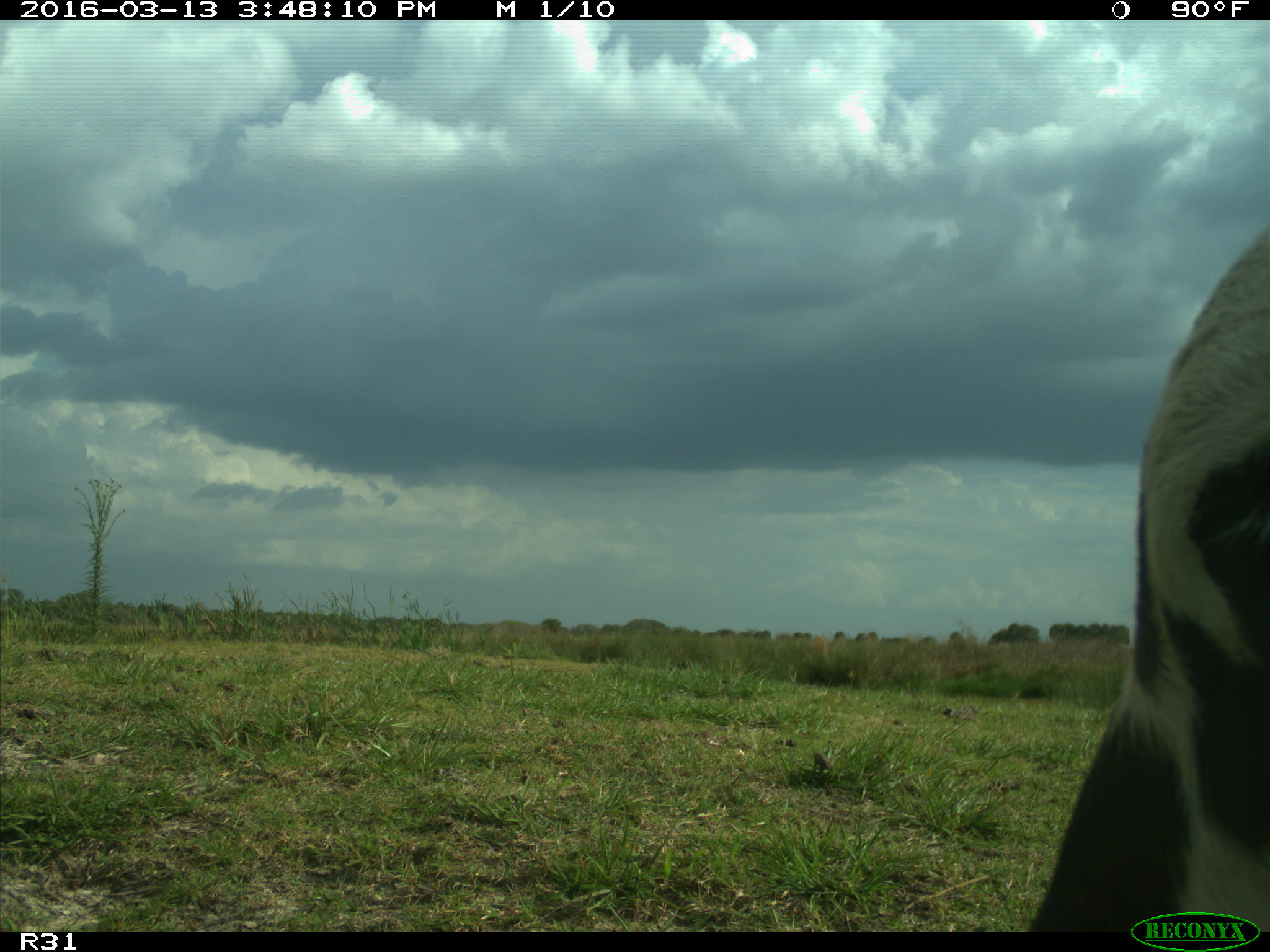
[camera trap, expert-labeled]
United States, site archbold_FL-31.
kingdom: Animalia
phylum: Chordata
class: Mammalia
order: Artiodactyla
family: Bovidae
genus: Bos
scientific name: Bos taurus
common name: domestic cow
Bos taurus (domestic cow).